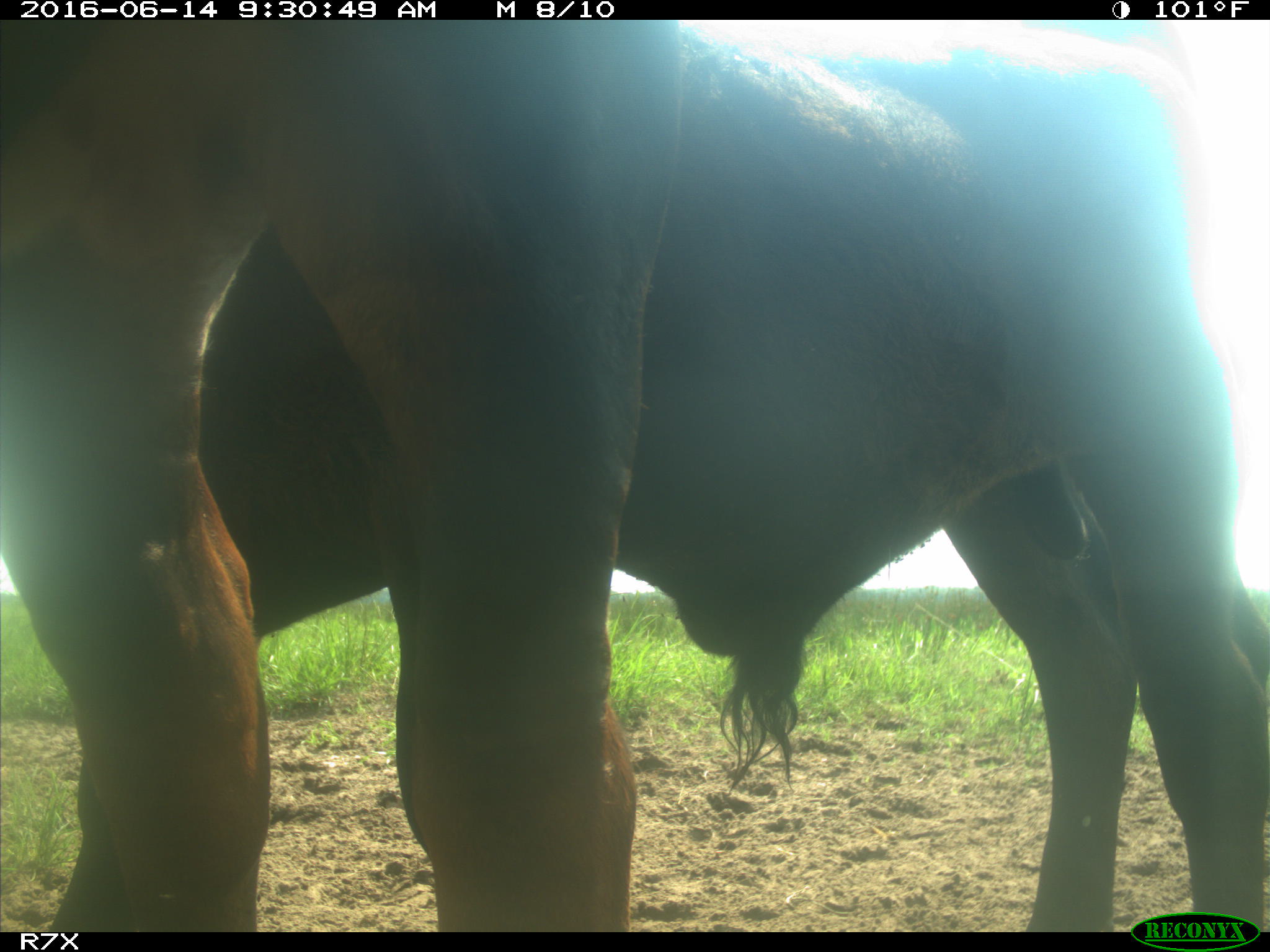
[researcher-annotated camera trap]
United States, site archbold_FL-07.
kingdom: Animalia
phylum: Chordata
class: Mammalia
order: Artiodactyla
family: Bovidae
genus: Bos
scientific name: Bos taurus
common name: domestic cow